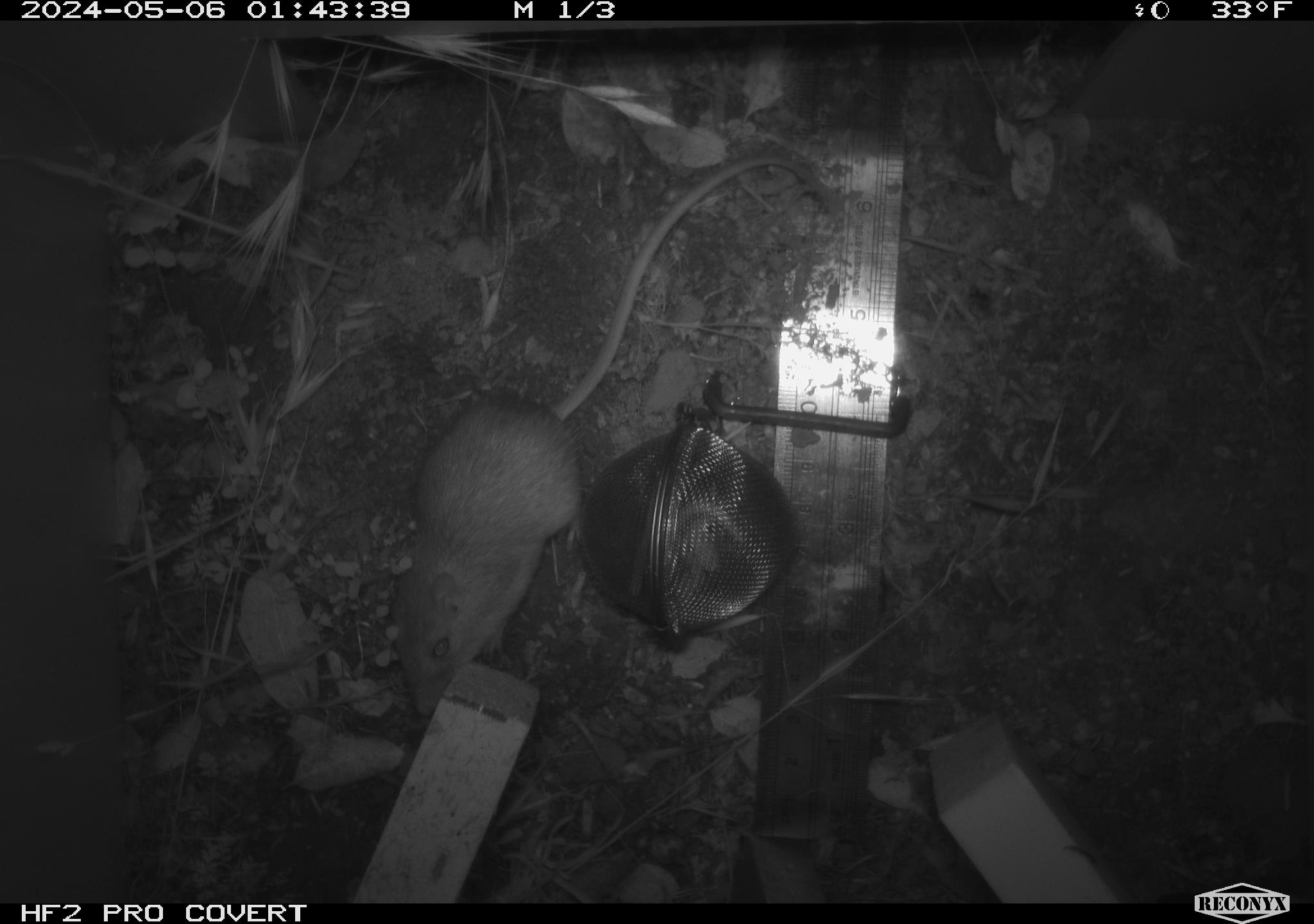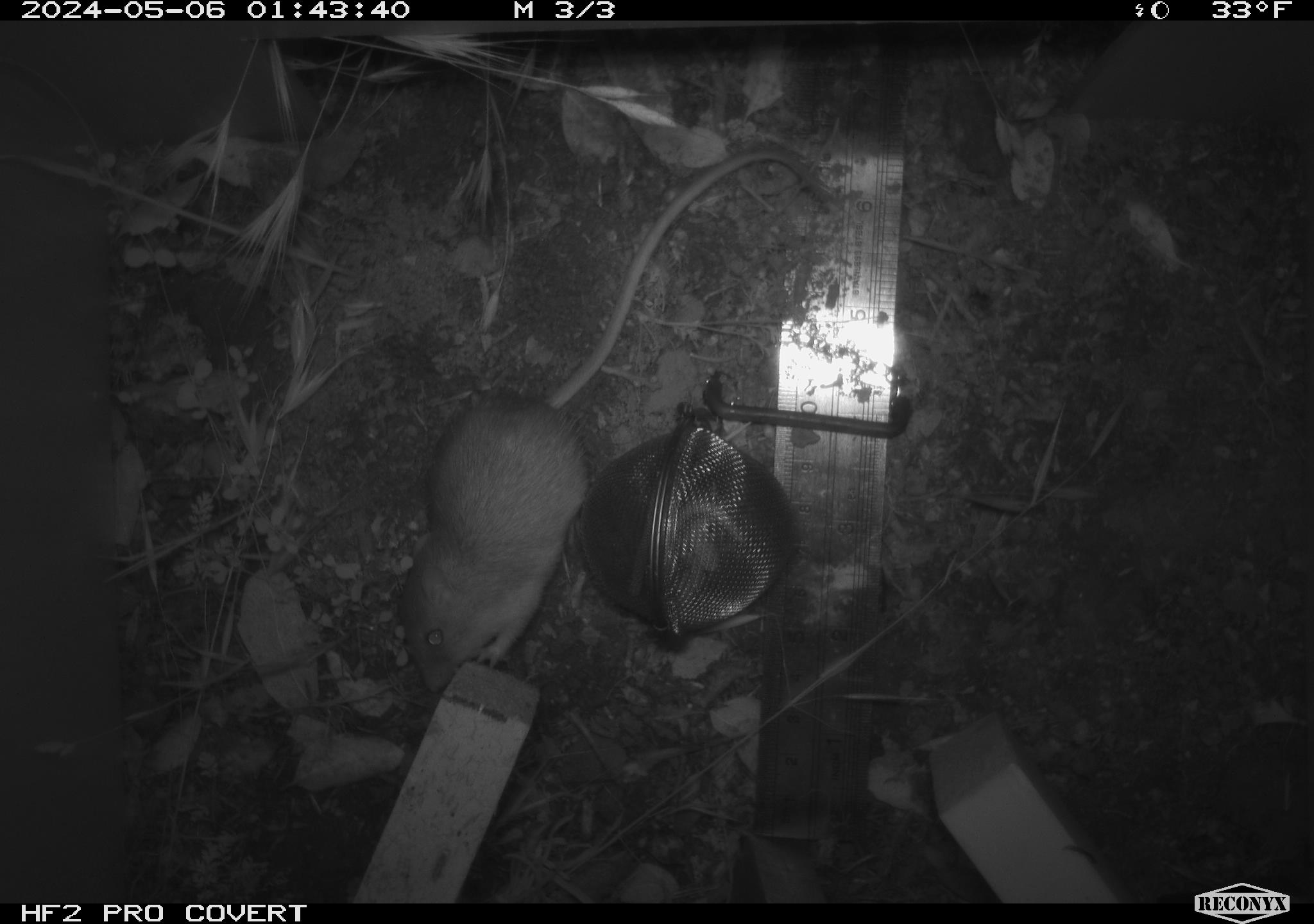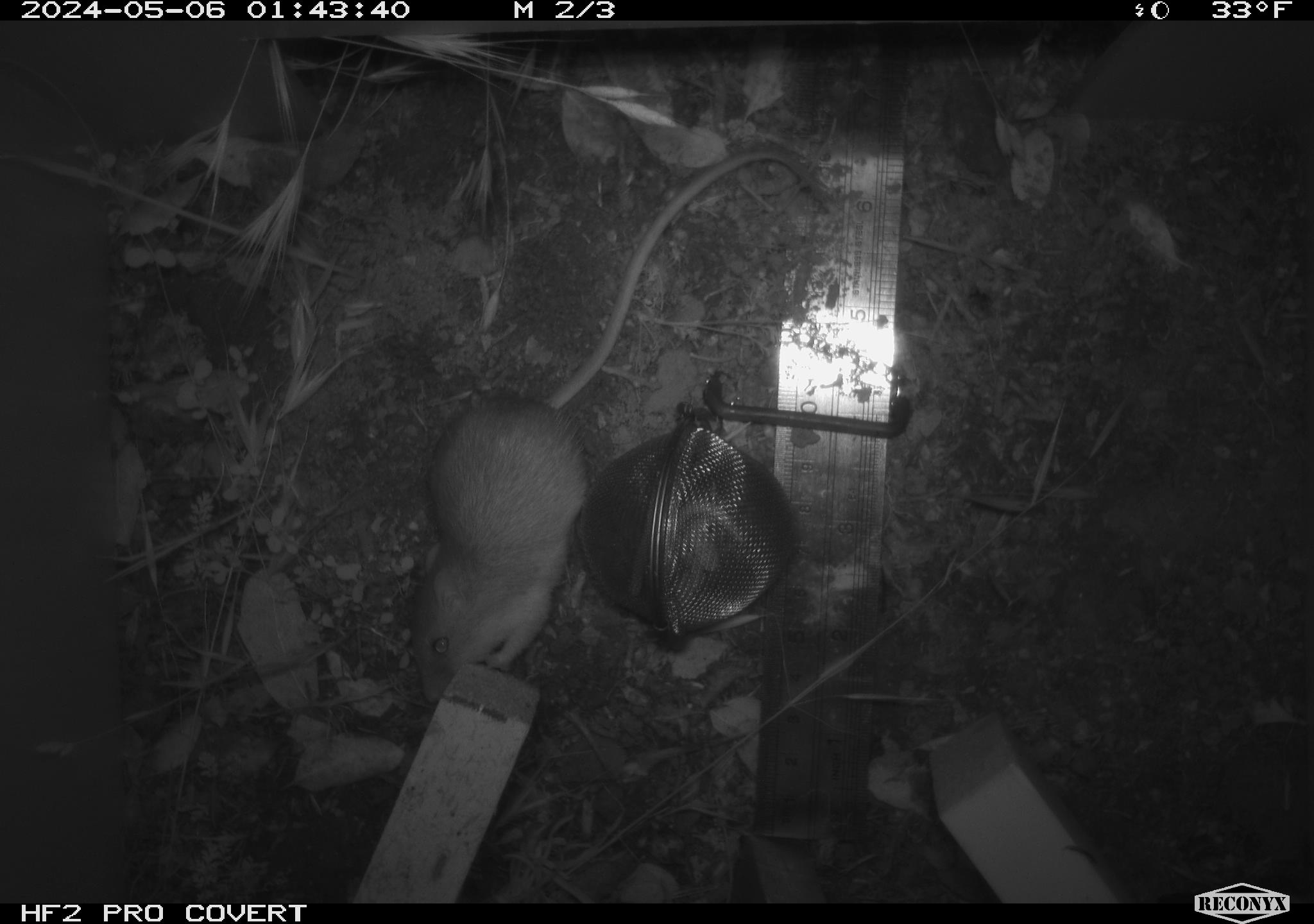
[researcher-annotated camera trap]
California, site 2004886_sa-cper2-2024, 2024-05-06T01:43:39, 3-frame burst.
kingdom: Animalia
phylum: Chordata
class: Mammalia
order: Rodentia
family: Heteromyidae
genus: Dipodomys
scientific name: Dipodomys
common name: kangaroo rats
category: dipodomys species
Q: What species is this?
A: Dipodomys species (kangaroo rats) (Dipodomys).